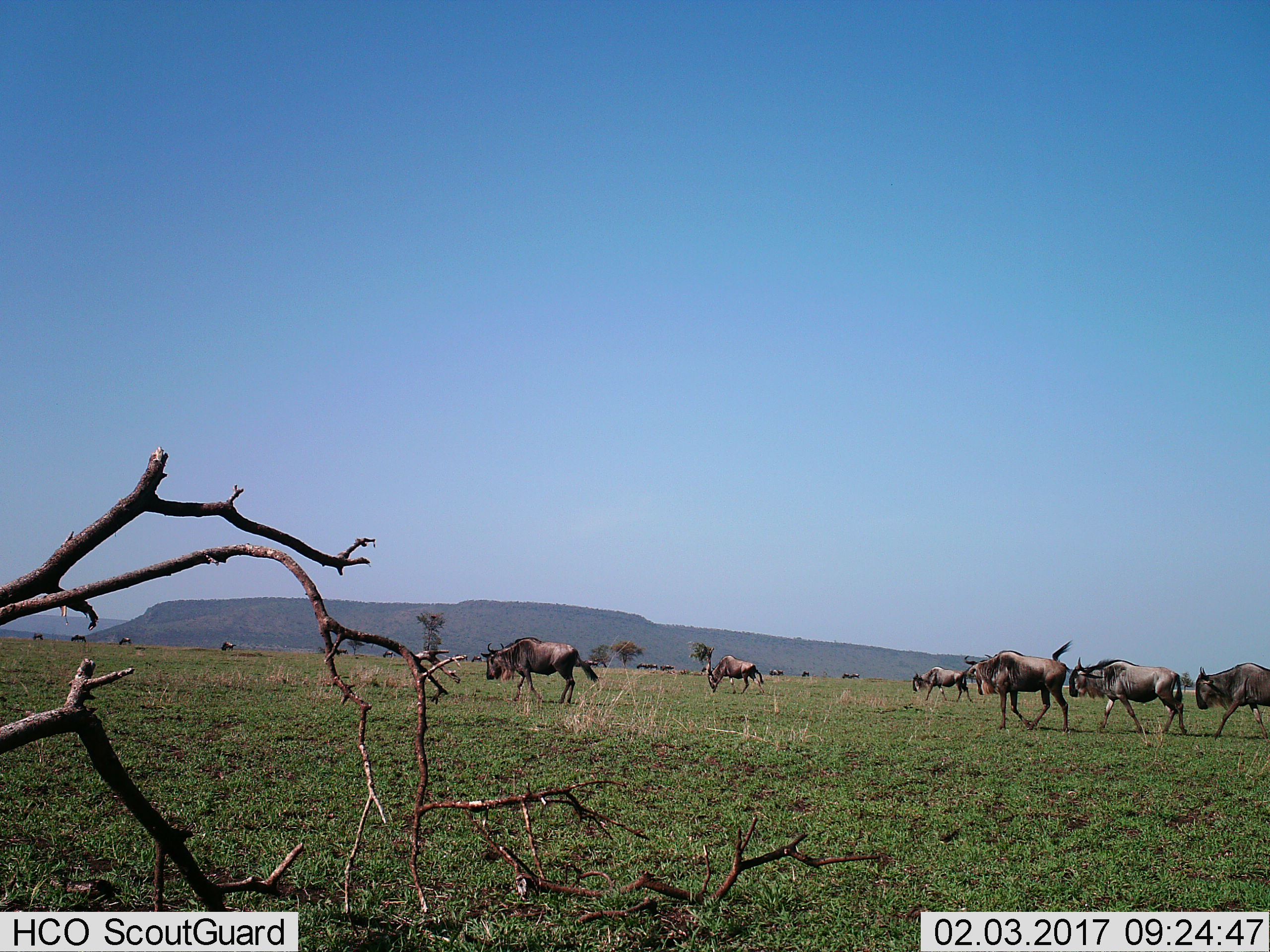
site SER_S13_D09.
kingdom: Animalia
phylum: Chordata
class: Mammalia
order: Artiodactyla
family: Bovidae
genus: Connochaetes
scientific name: Connochaetes taurinus taurinus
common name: blue wildebeest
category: wildebeestblue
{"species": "wildebeestblue (blue wildebeest) (Connochaetes taurinus taurinus)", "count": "11-50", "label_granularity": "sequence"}